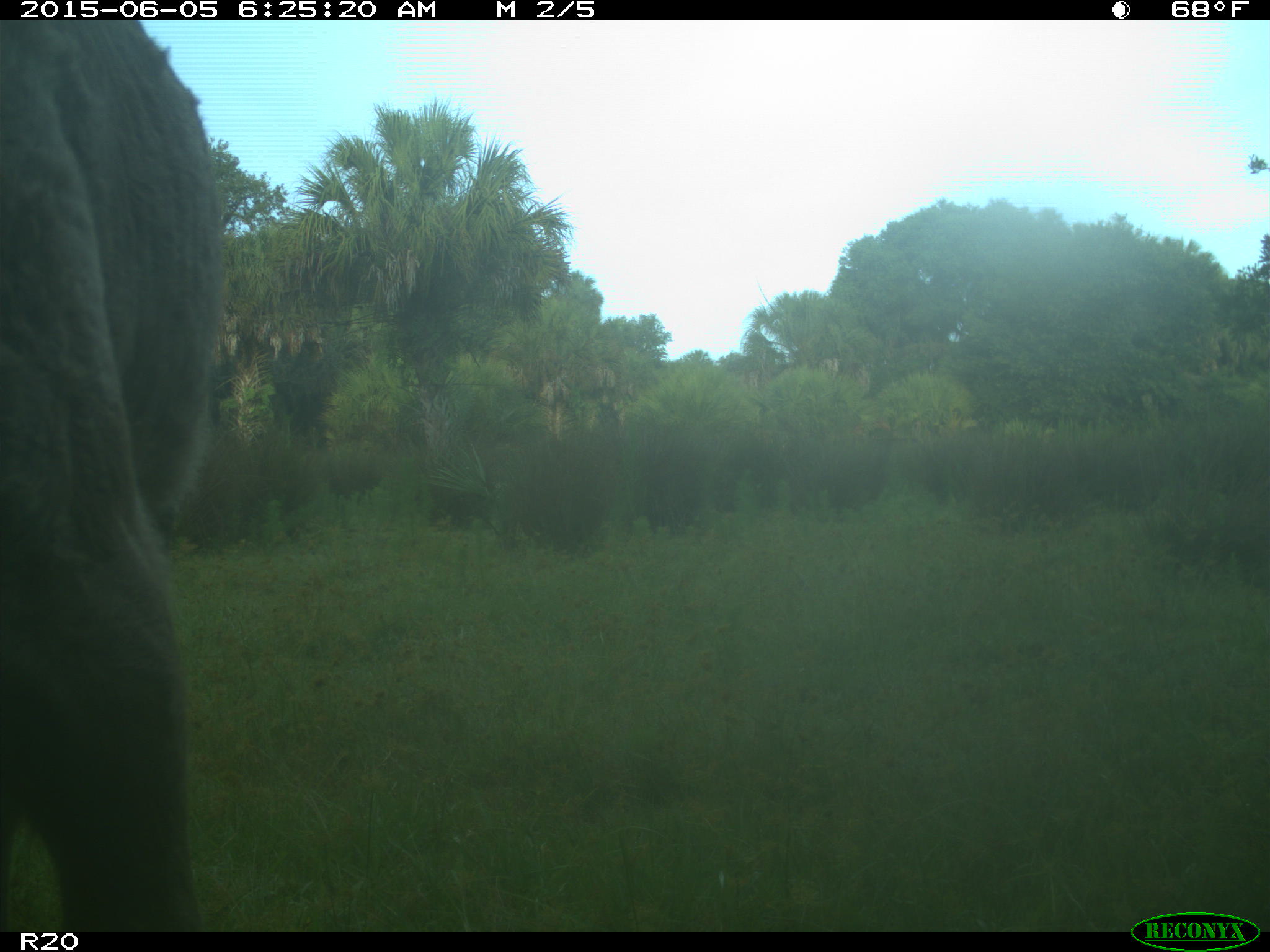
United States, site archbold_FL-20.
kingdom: Animalia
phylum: Chordata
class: Mammalia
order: Artiodactyla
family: Bovidae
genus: Bos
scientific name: Bos taurus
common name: domestic cow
Bos taurus (domestic cow).